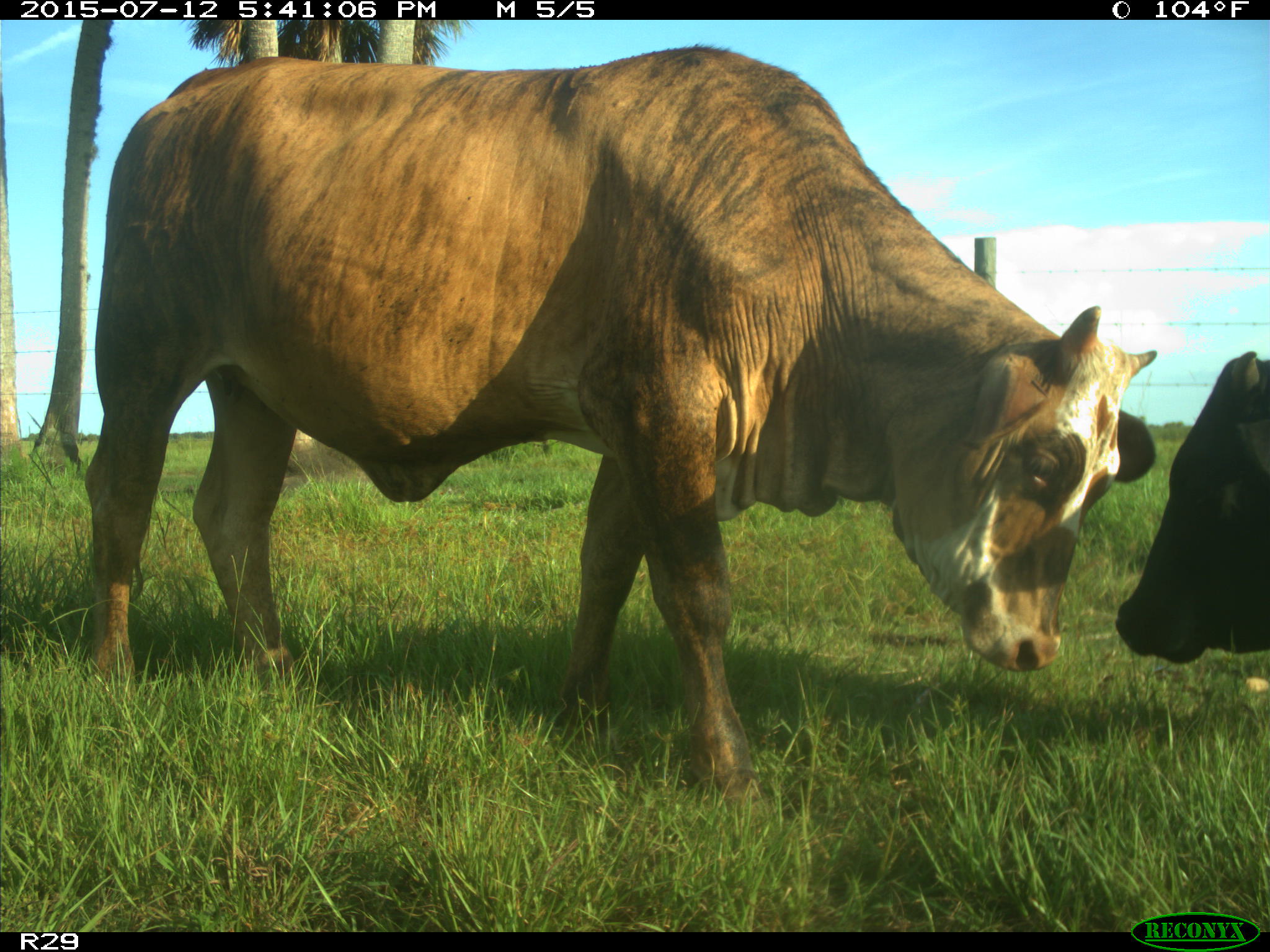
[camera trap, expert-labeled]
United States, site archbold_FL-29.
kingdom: Animalia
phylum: Chordata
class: Mammalia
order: Artiodactyla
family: Bovidae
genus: Bos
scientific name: Bos taurus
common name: domestic cow